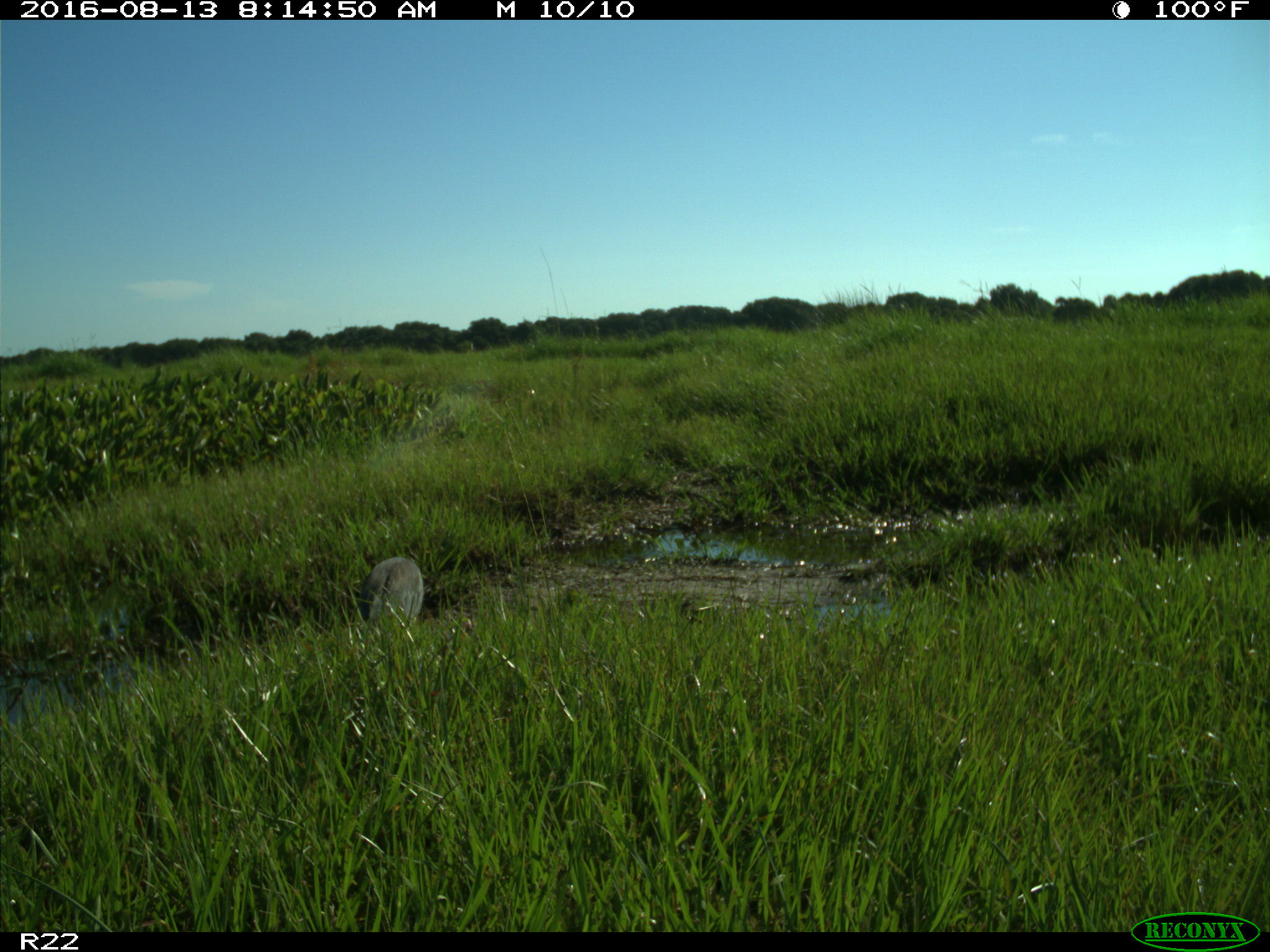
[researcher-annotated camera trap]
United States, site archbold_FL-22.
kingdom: Animalia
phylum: Chordata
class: Aves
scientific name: Aves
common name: birds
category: unidentified bird